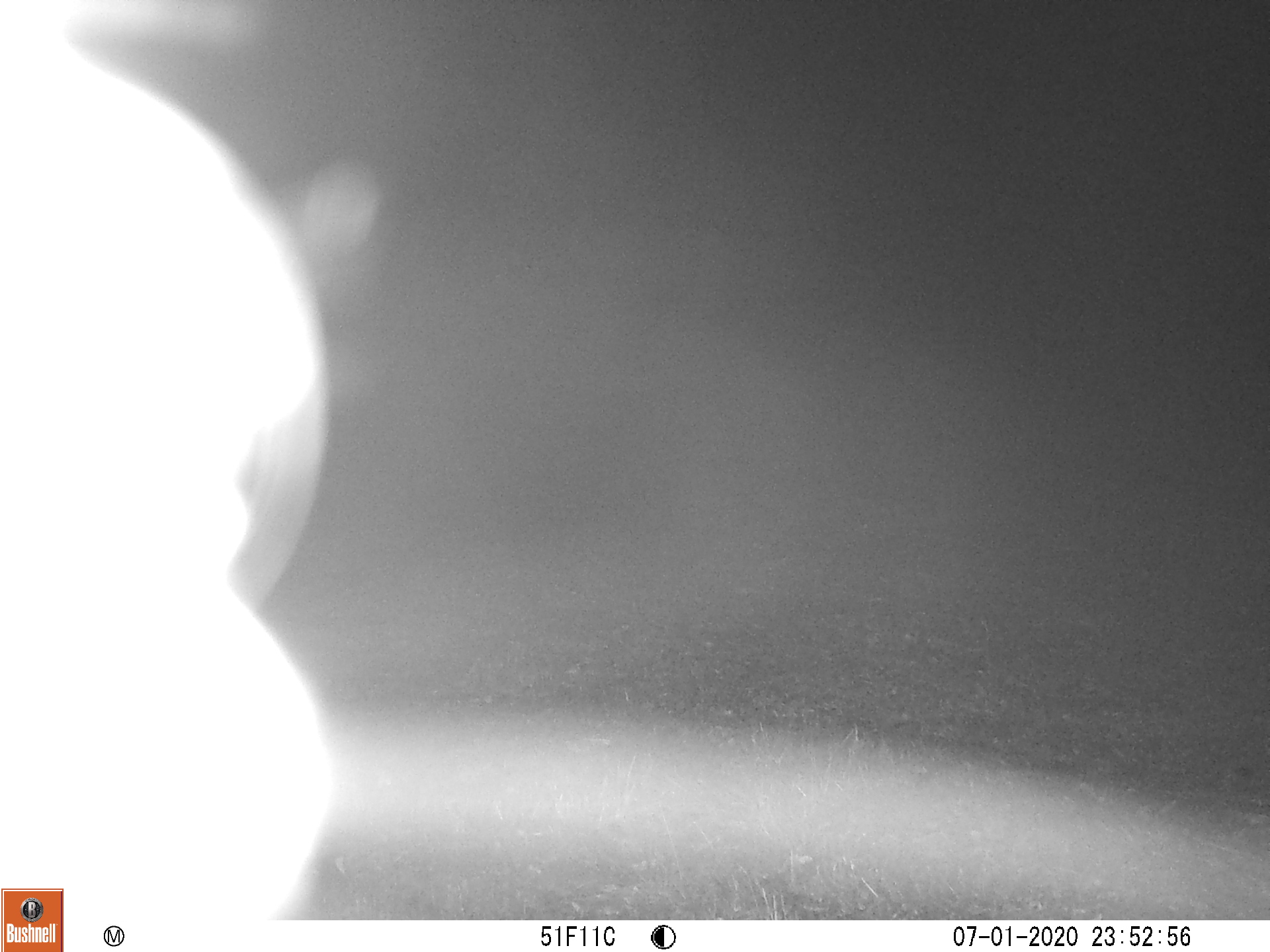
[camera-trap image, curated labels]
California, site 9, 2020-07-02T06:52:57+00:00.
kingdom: Animalia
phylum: Chordata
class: Mammalia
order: Carnivora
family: Felidae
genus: Lynx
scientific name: Lynx rufus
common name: bobcat